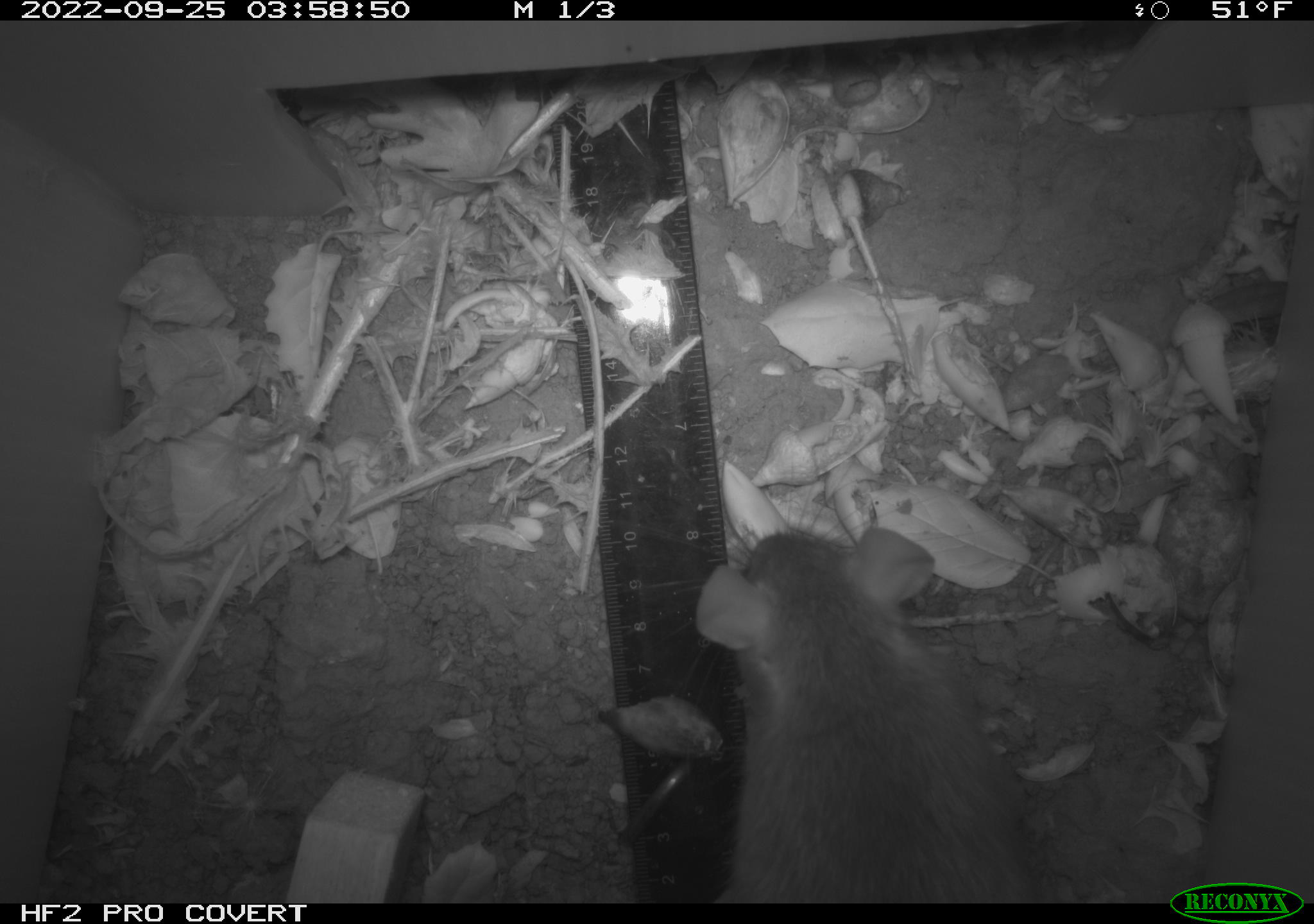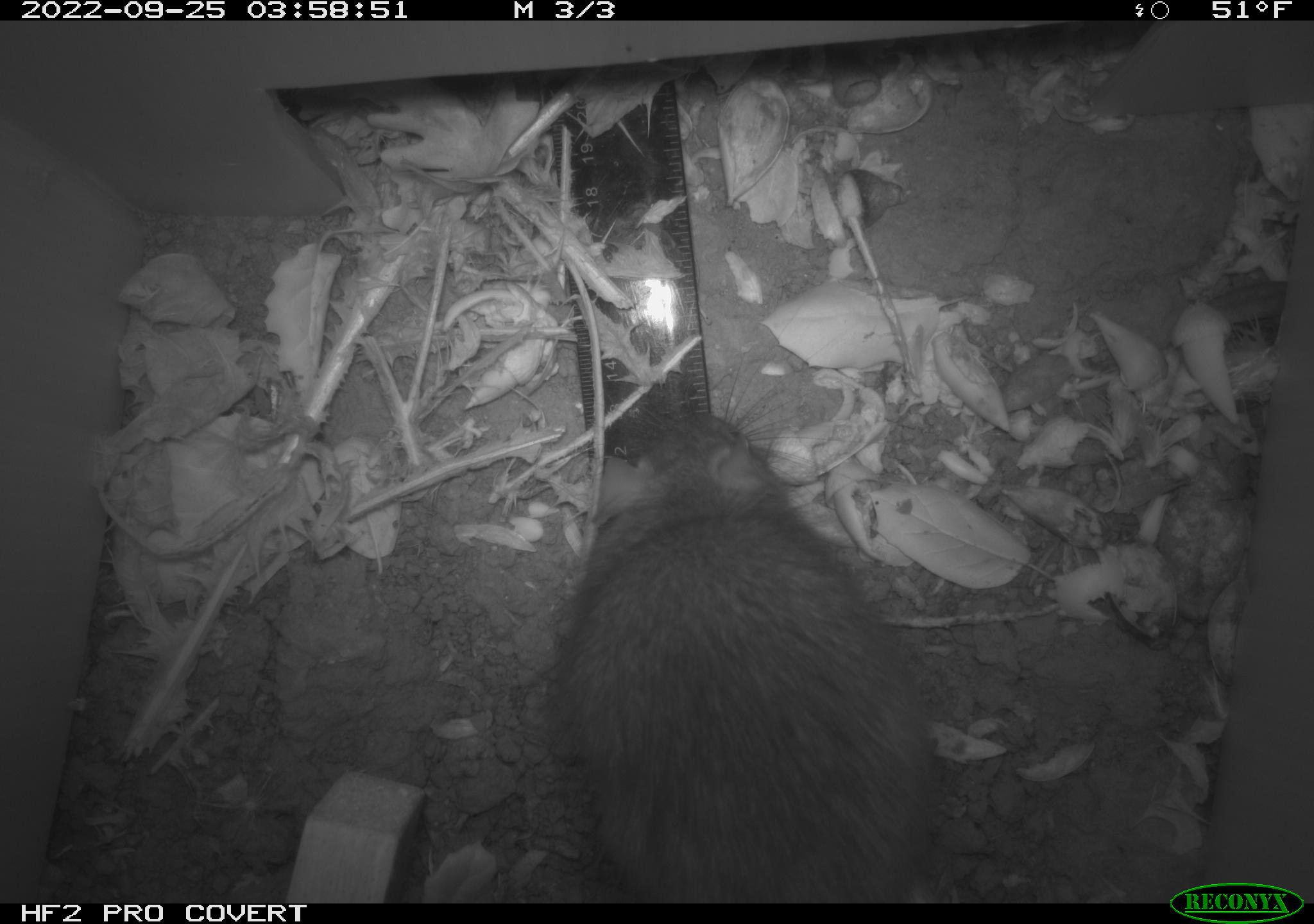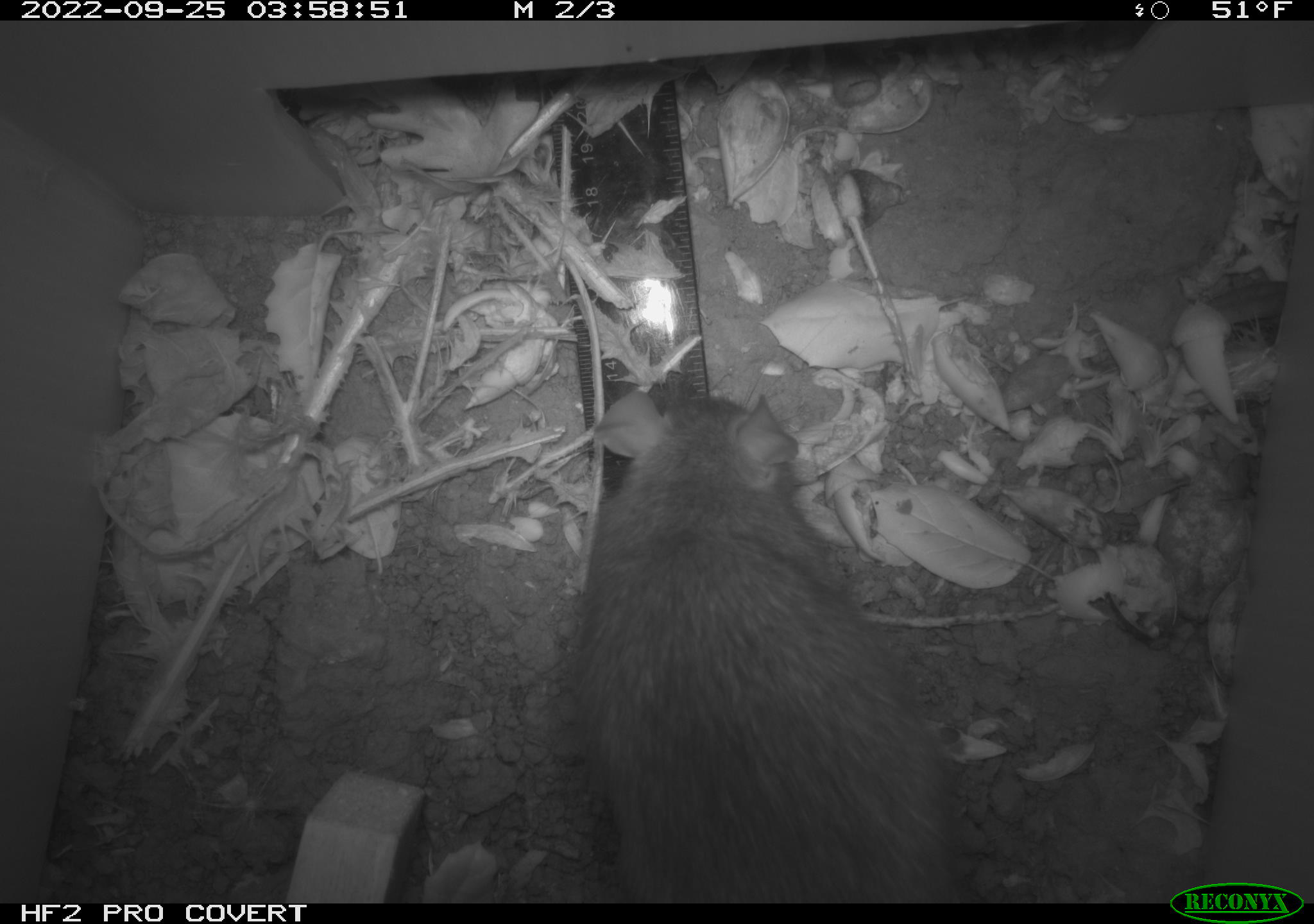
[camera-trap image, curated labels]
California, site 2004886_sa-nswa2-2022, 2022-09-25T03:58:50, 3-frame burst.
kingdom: Animalia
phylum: Chordata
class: Mammalia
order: Rodentia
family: Muridae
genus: Rattus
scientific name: Rattus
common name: rat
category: rattus species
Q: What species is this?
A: Rattus species (rat) (Rattus).